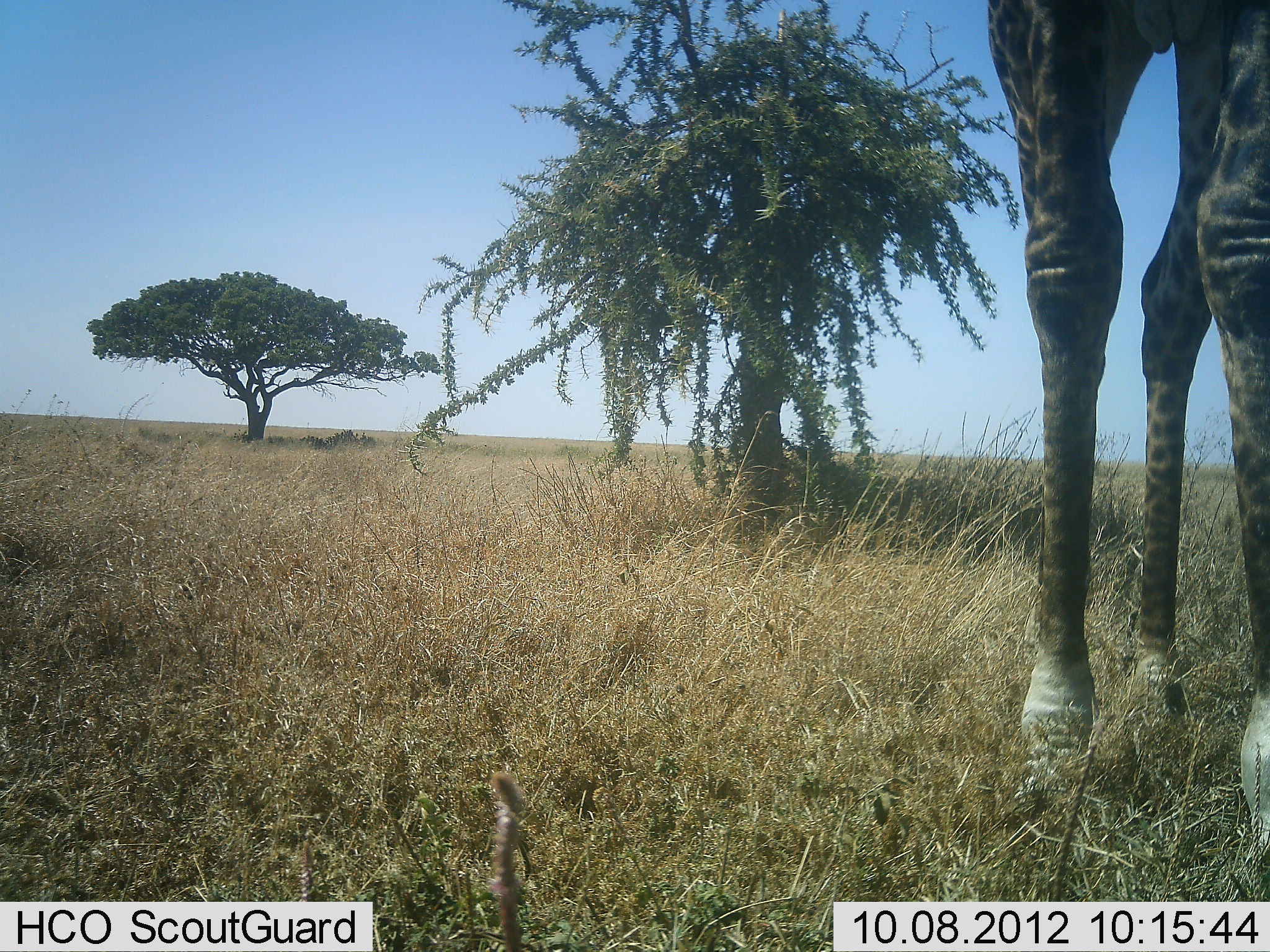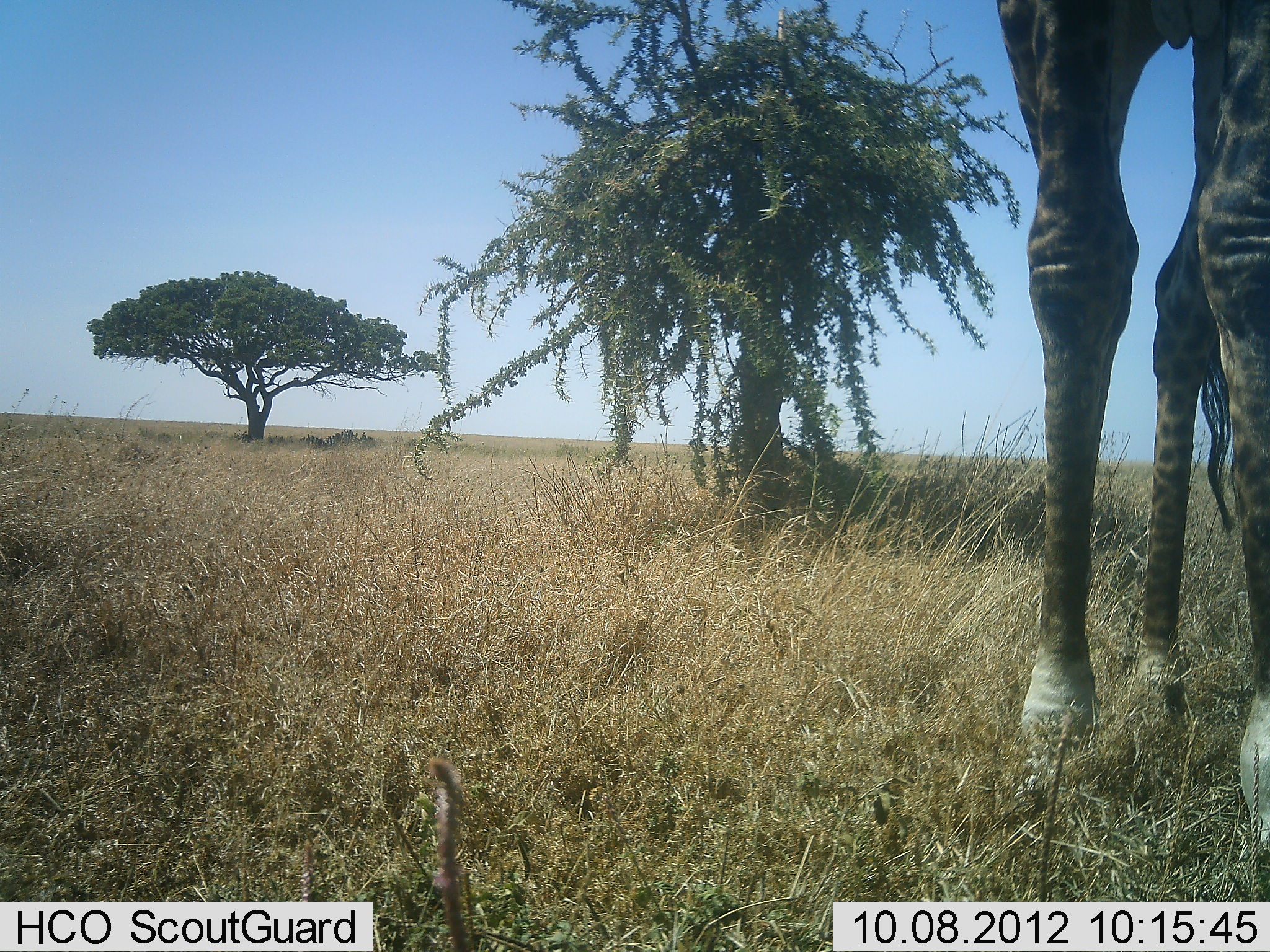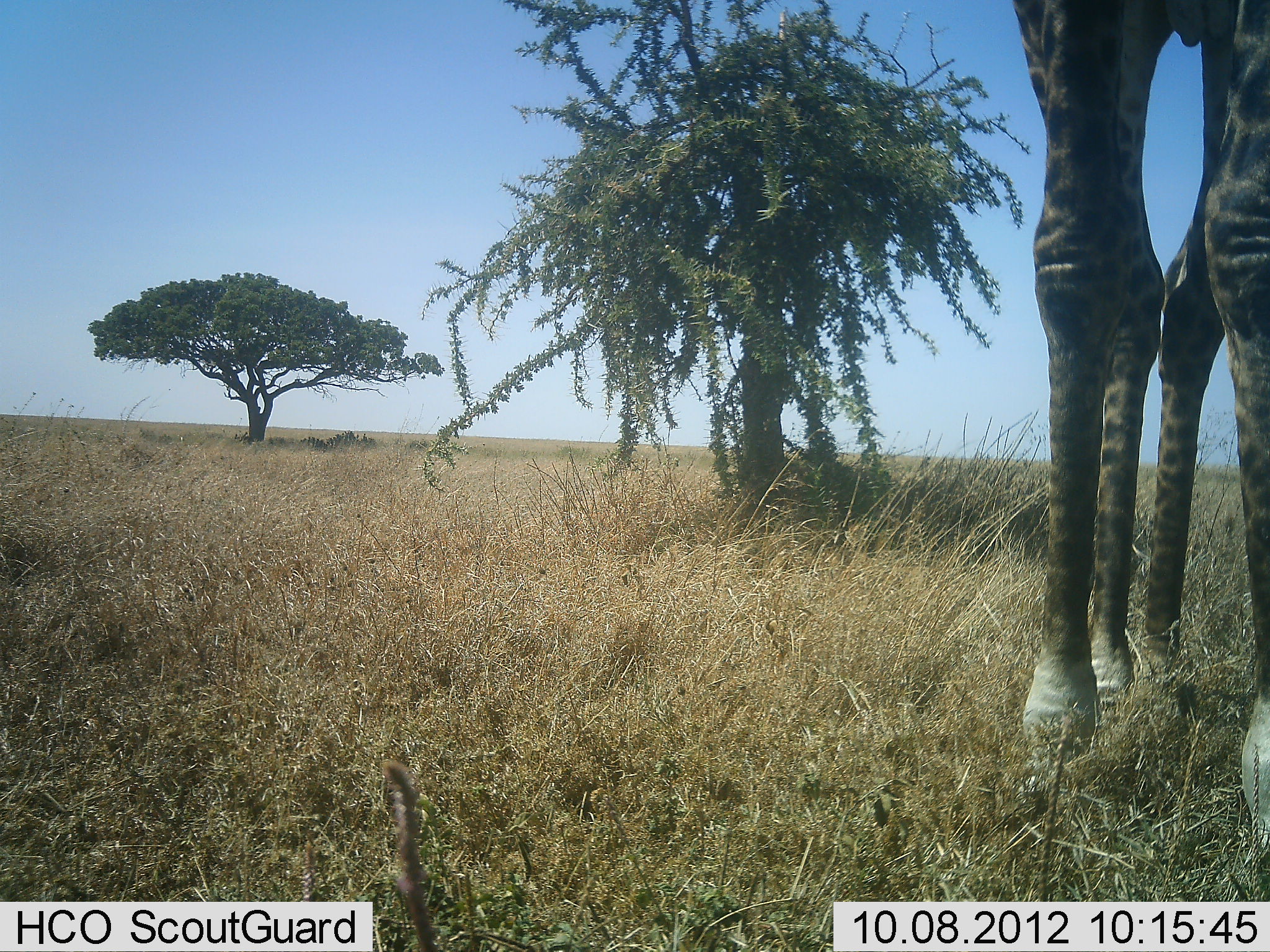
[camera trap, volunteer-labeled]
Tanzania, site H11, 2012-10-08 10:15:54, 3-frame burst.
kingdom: Animalia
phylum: Chordata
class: Mammalia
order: Artiodactyla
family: Giraffidae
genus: Giraffa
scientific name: Giraffa camelopardalis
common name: giraffe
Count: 1.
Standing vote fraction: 80%.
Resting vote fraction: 0%.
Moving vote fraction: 0%.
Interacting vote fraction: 0%.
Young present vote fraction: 0%.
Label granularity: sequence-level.